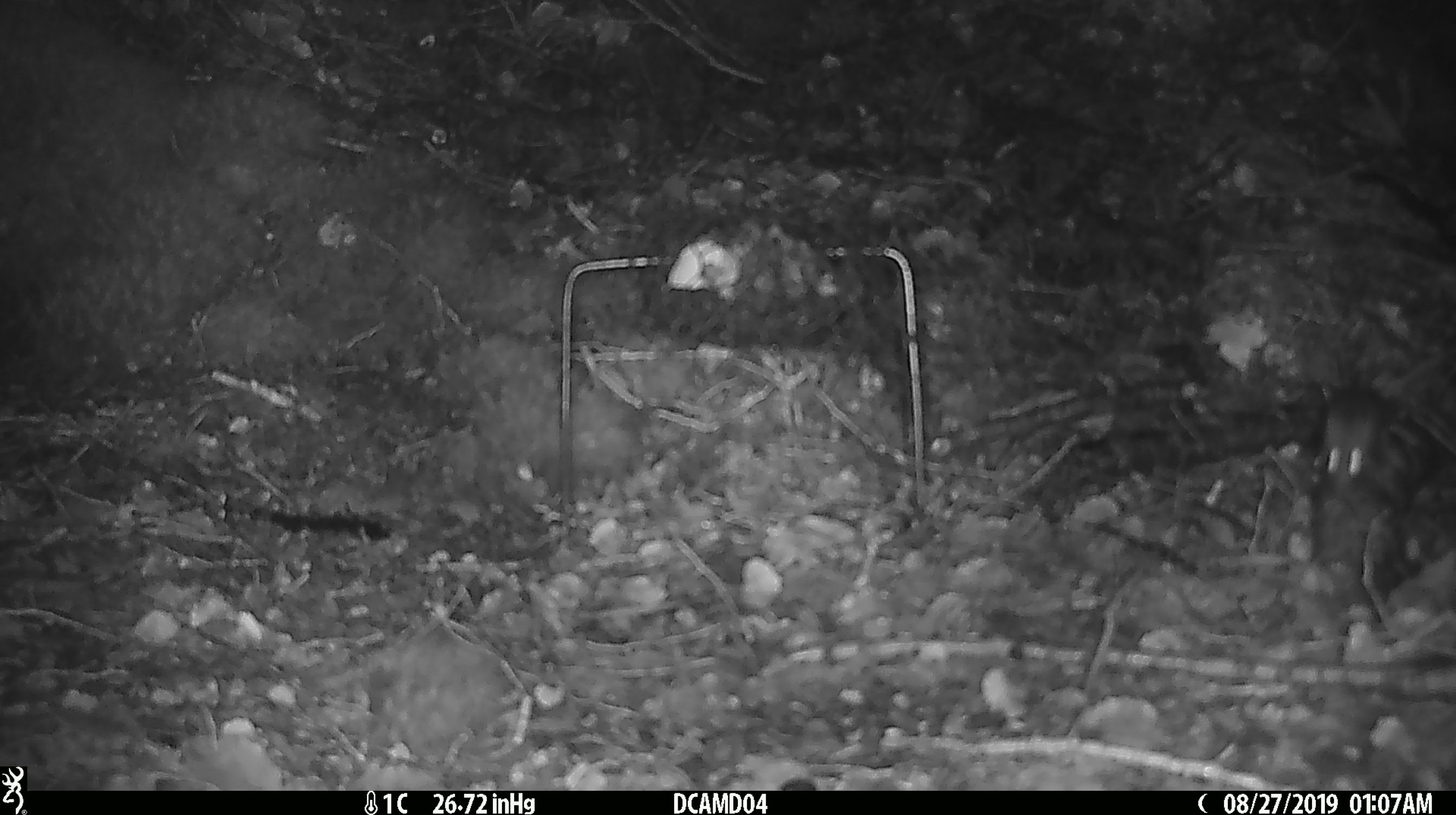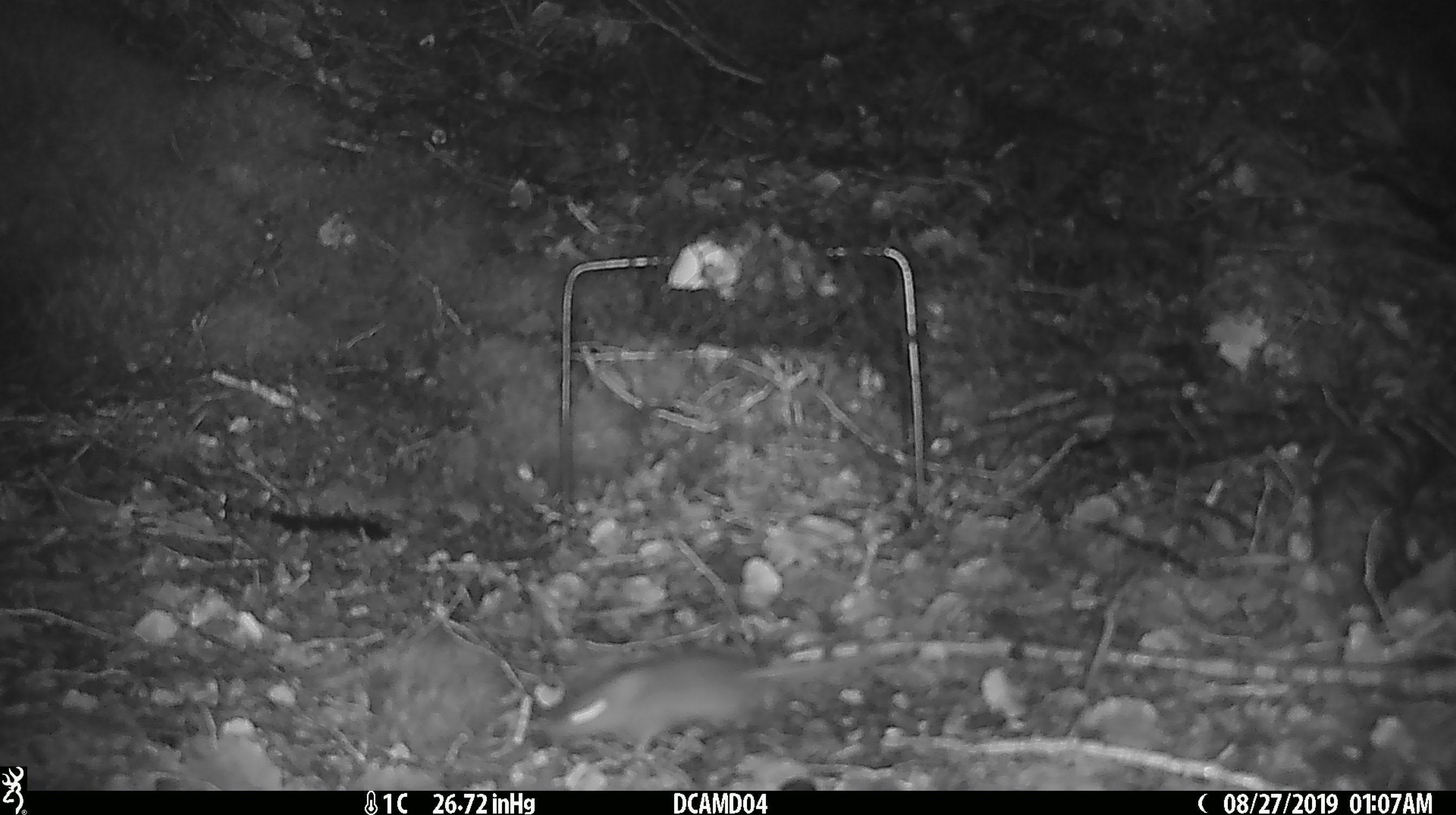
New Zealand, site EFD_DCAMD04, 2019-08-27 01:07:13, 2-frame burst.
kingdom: Animalia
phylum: Chordata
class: Mammalia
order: Rodentia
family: Muridae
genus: Mus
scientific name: Mus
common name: mouse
Mouse (Mus).